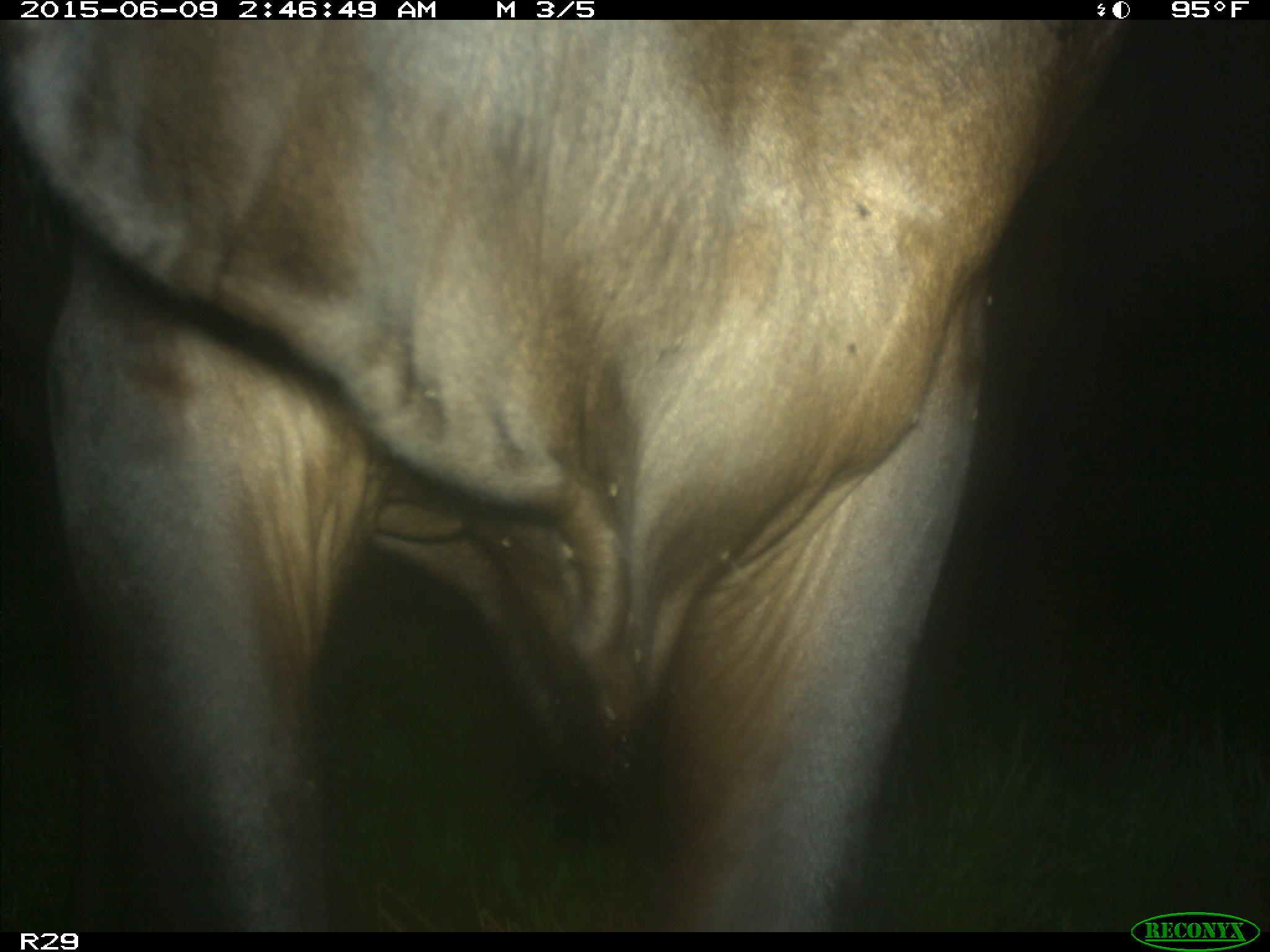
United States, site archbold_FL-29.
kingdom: Animalia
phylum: Chordata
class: Mammalia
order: Artiodactyla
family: Bovidae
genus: Bos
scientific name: Bos taurus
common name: domestic cow